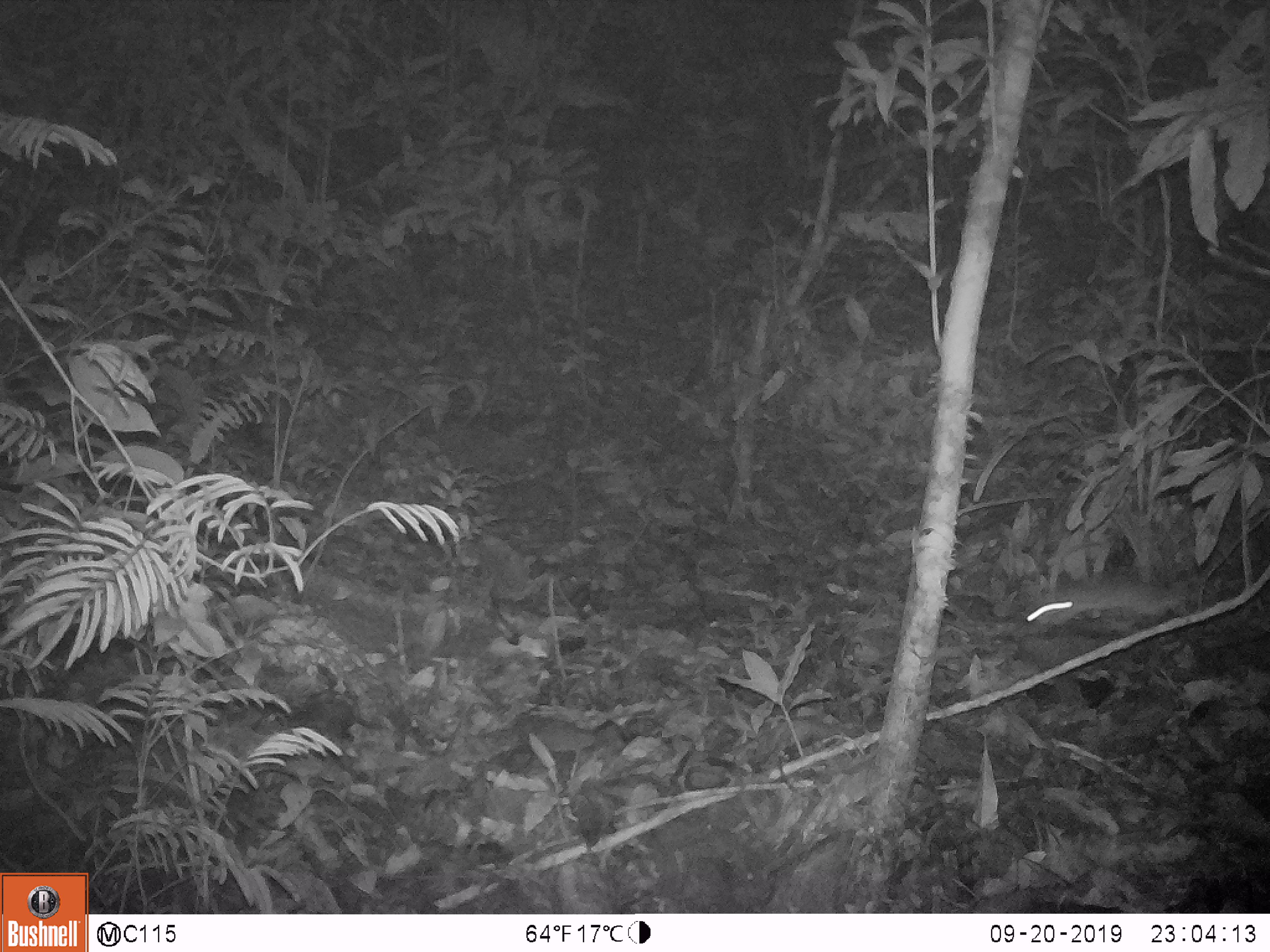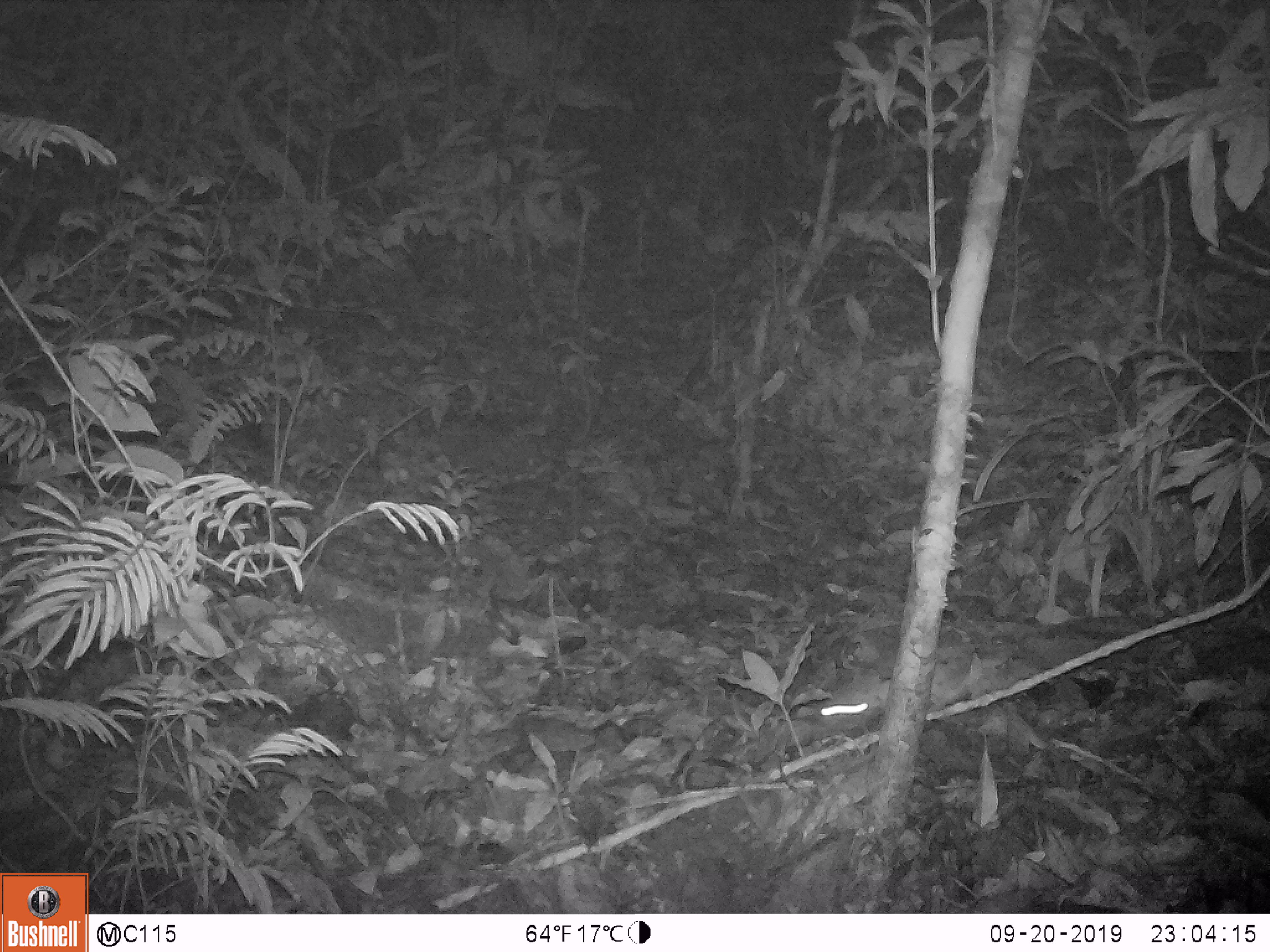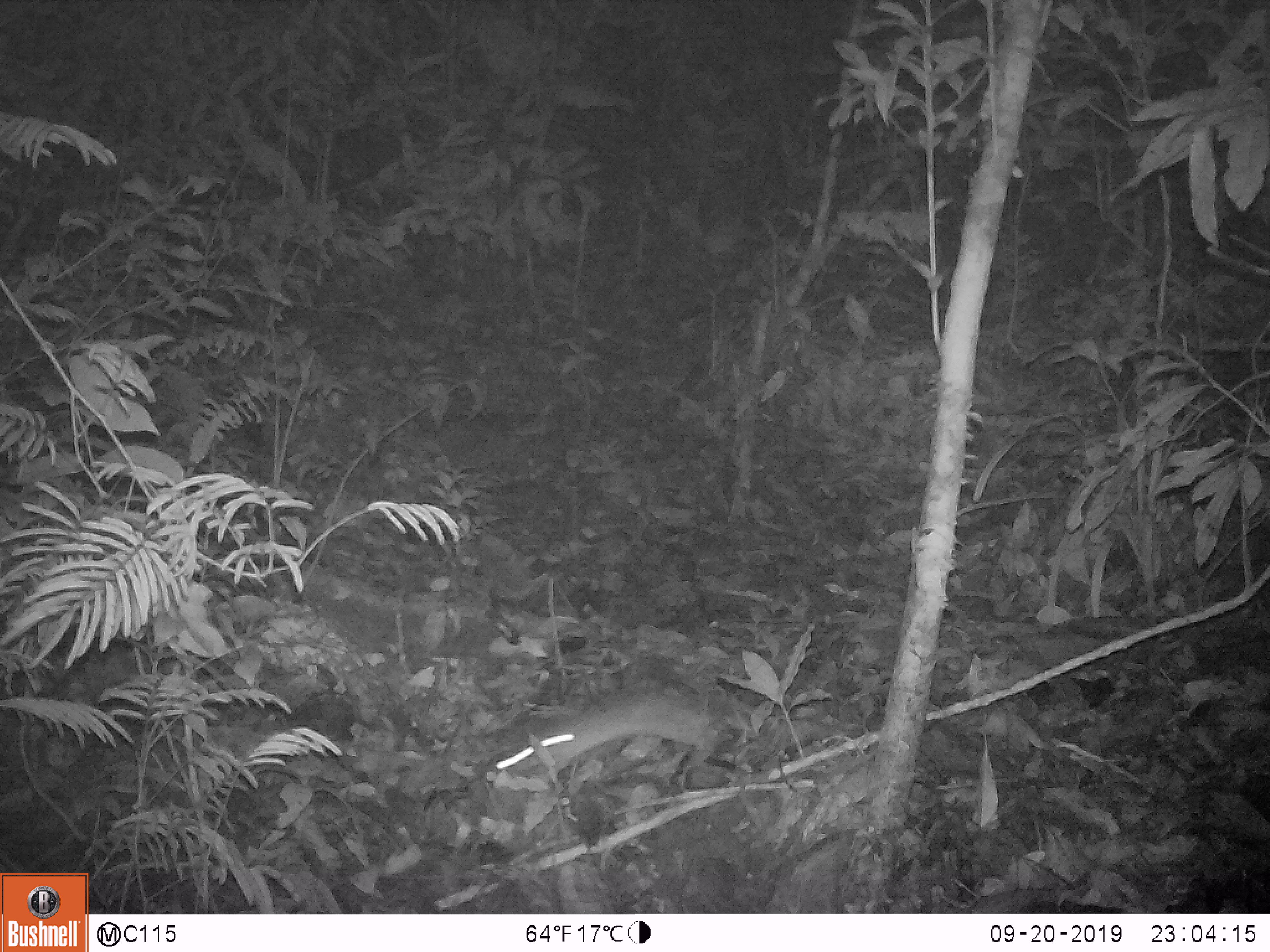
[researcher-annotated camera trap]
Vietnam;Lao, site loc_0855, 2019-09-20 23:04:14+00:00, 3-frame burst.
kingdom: Animalia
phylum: Chordata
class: Mammalia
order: Rodentia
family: Muridae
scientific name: Muridae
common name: old-world mice and rats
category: unidentified murid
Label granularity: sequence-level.